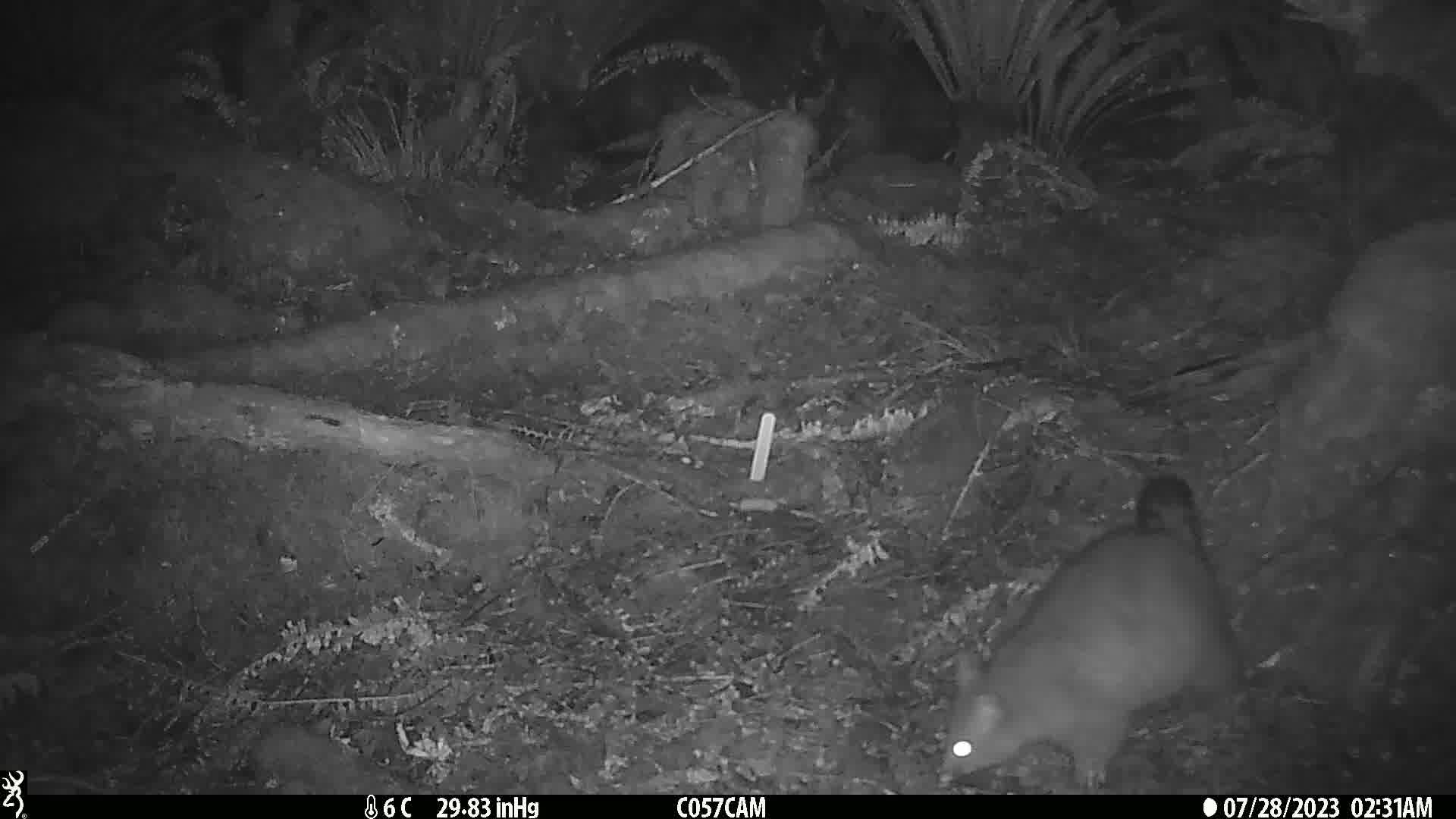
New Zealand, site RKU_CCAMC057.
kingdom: Animalia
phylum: Chordata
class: Mammalia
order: Diprotodontia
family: Phalangeridae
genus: Trichosurus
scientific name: Trichosurus vulpecula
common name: common brushtail possum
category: possum